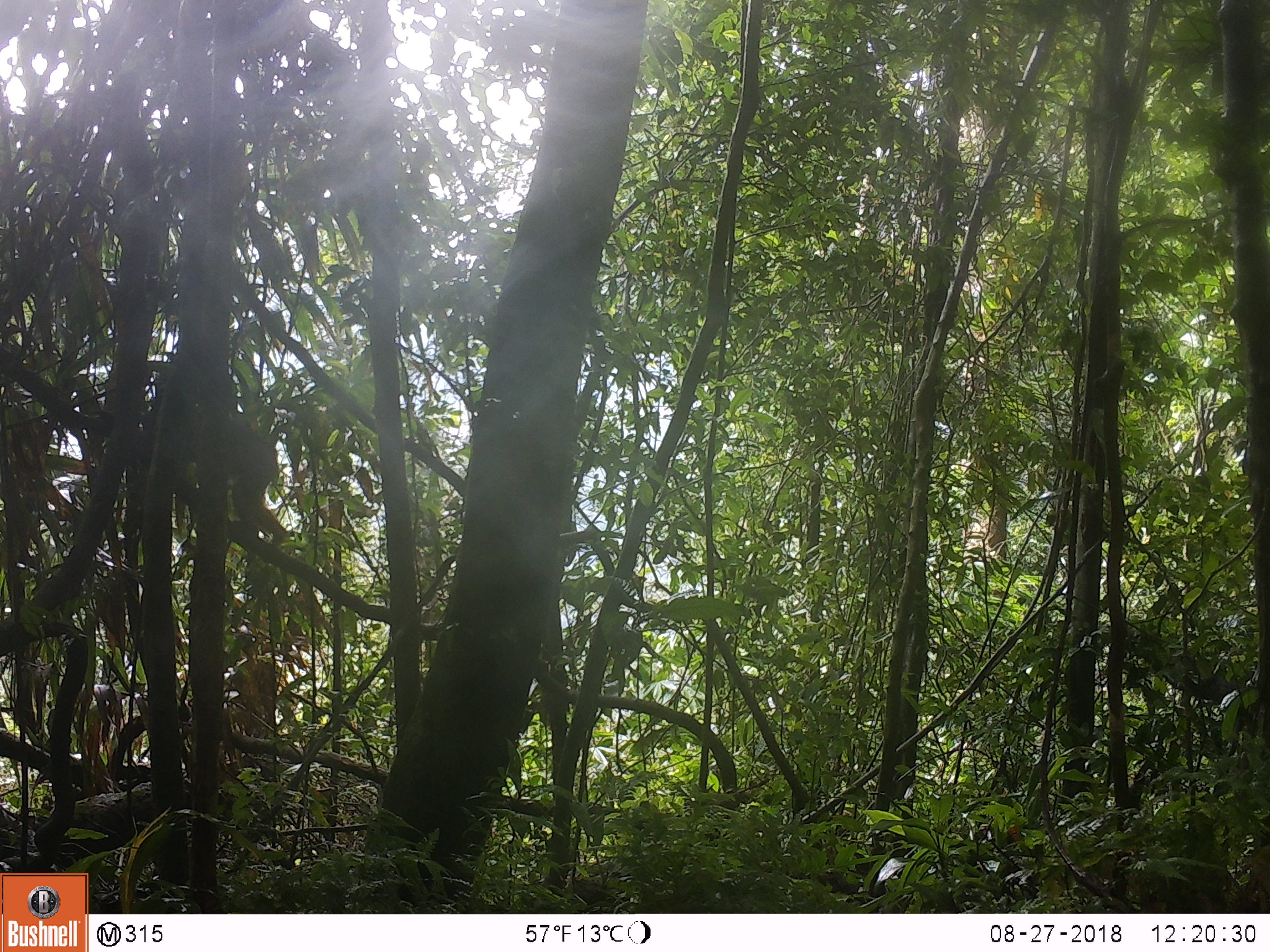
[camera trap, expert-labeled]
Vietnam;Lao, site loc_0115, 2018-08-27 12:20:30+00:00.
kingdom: Animalia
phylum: Chordata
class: Mammalia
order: Primates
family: Cercopithecidae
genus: Macaca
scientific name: Macaca arctoides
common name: stump-tailed macaque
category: stump tailed macaque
Stump tailed macaque (stump-tailed macaque) (Macaca arctoides). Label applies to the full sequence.